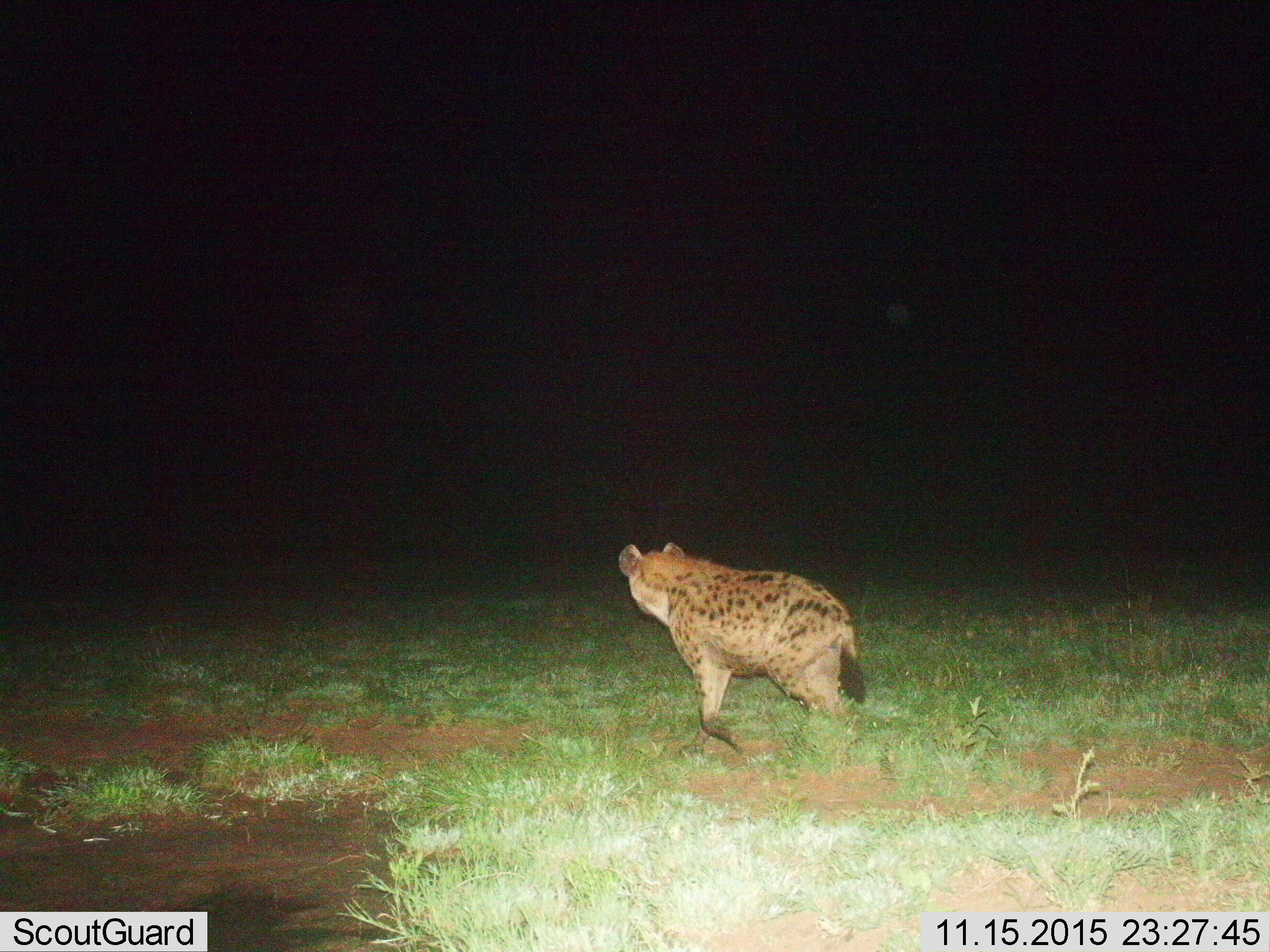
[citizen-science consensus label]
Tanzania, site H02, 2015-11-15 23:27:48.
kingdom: Animalia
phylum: Chordata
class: Mammalia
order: Carnivora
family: Hyaenidae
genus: Crocuta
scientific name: Crocuta crocuta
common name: spotted hyena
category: hyenaspotted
Hyenaspotted (spotted hyena) (Crocuta crocuta), count 1. Behavior (volunteer vote fractions): standing 56%, resting 0%, moving 44%, interacting 0%. Young present (vote fraction): 0%. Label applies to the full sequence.